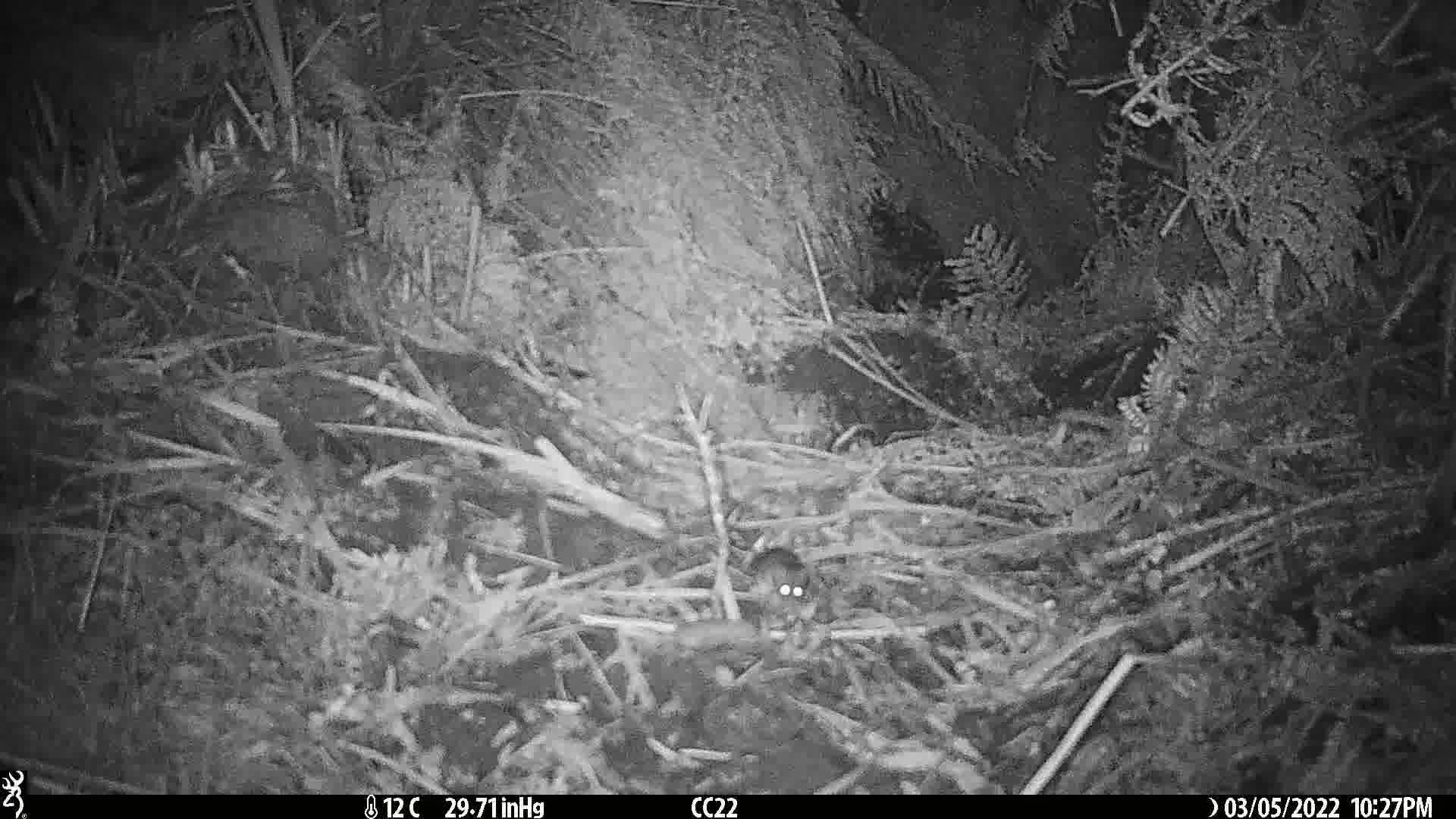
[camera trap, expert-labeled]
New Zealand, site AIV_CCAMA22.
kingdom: Animalia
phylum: Chordata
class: Mammalia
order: Rodentia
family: Muridae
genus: Mus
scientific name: Mus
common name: mouse